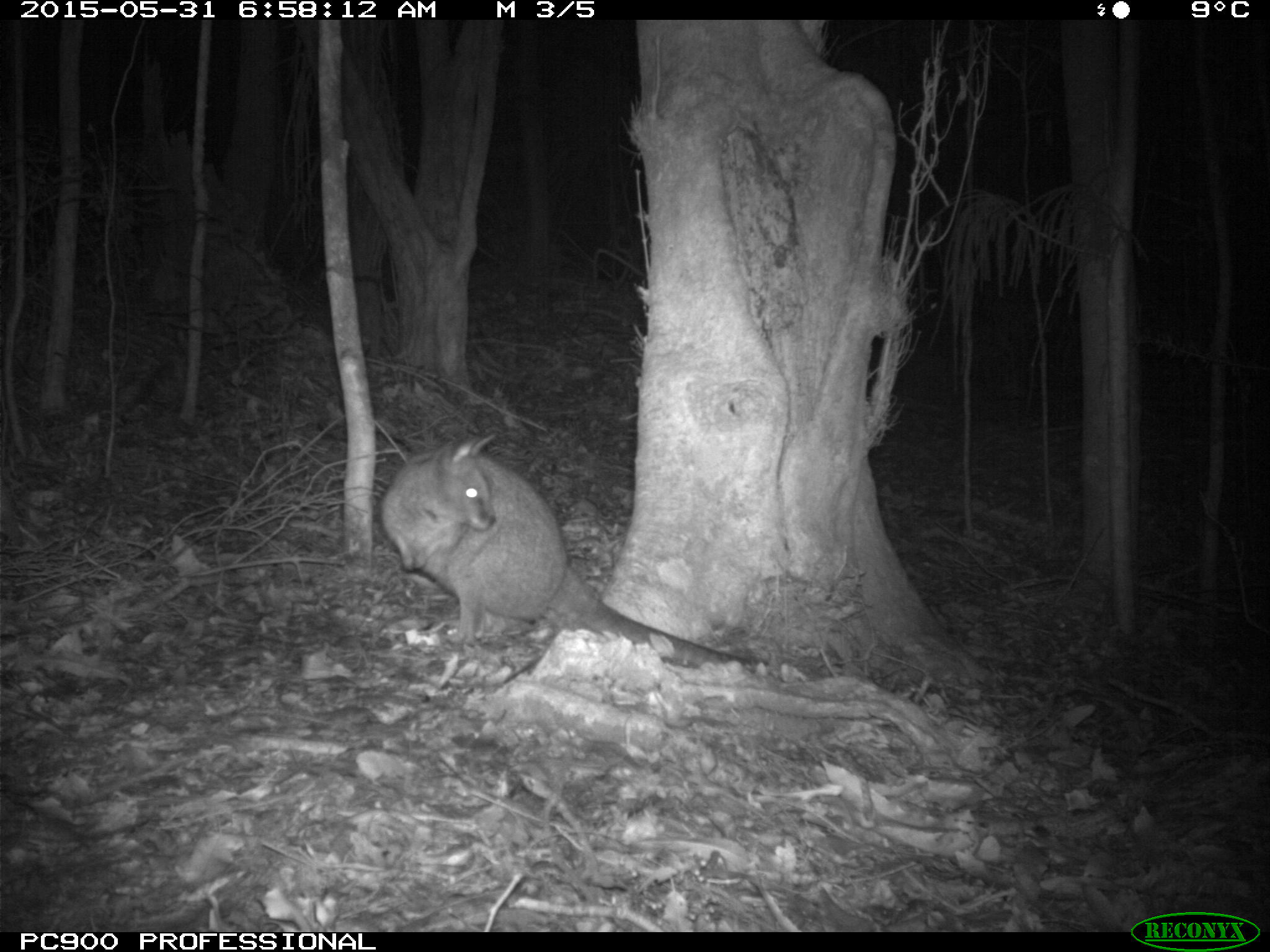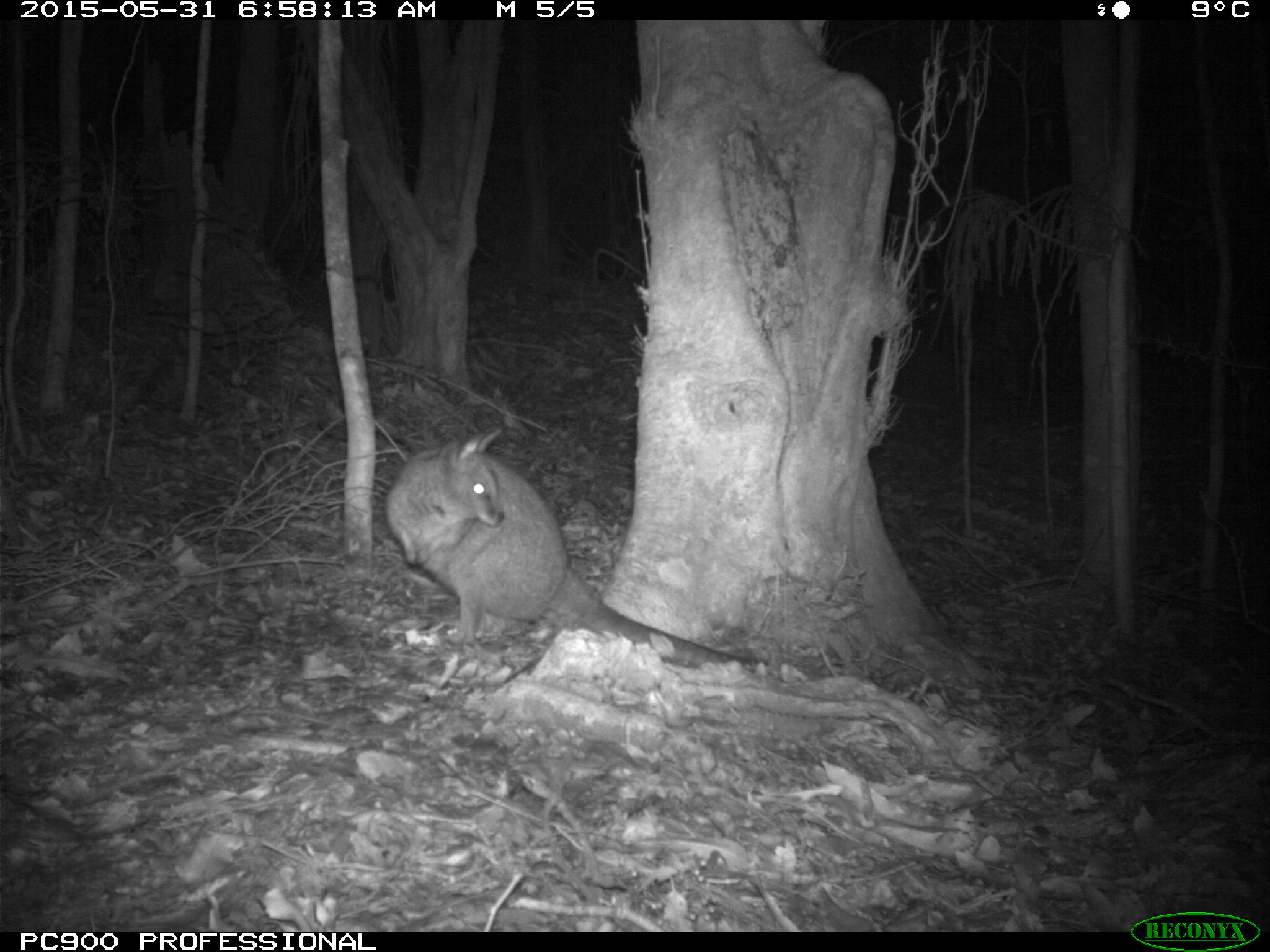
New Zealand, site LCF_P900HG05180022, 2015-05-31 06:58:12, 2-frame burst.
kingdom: Animalia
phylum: Chordata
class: Mammalia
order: Diprotodontia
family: Macropodidae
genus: Notamacropus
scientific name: Notamacropus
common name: wallaby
Wallaby (Notamacropus).